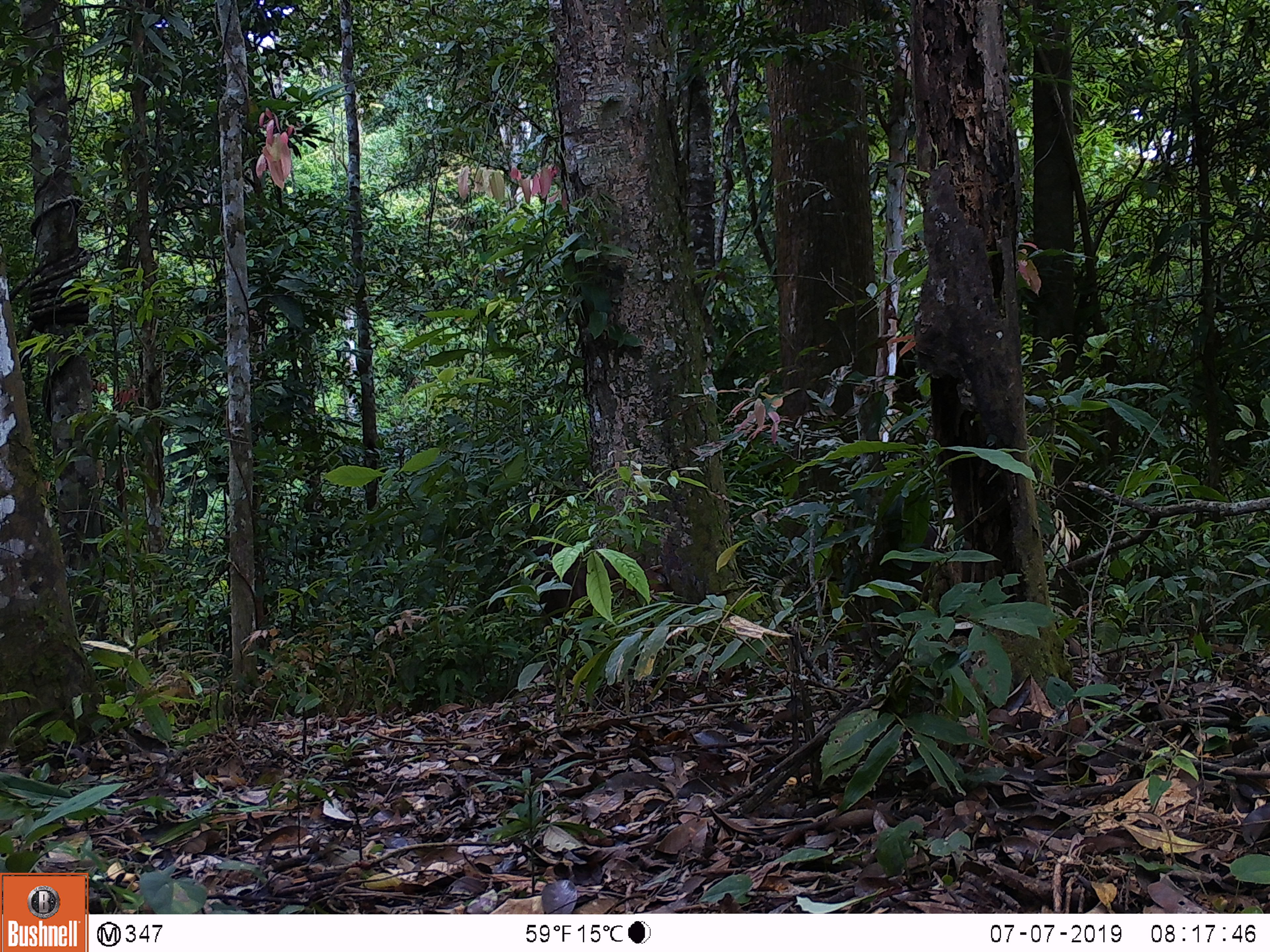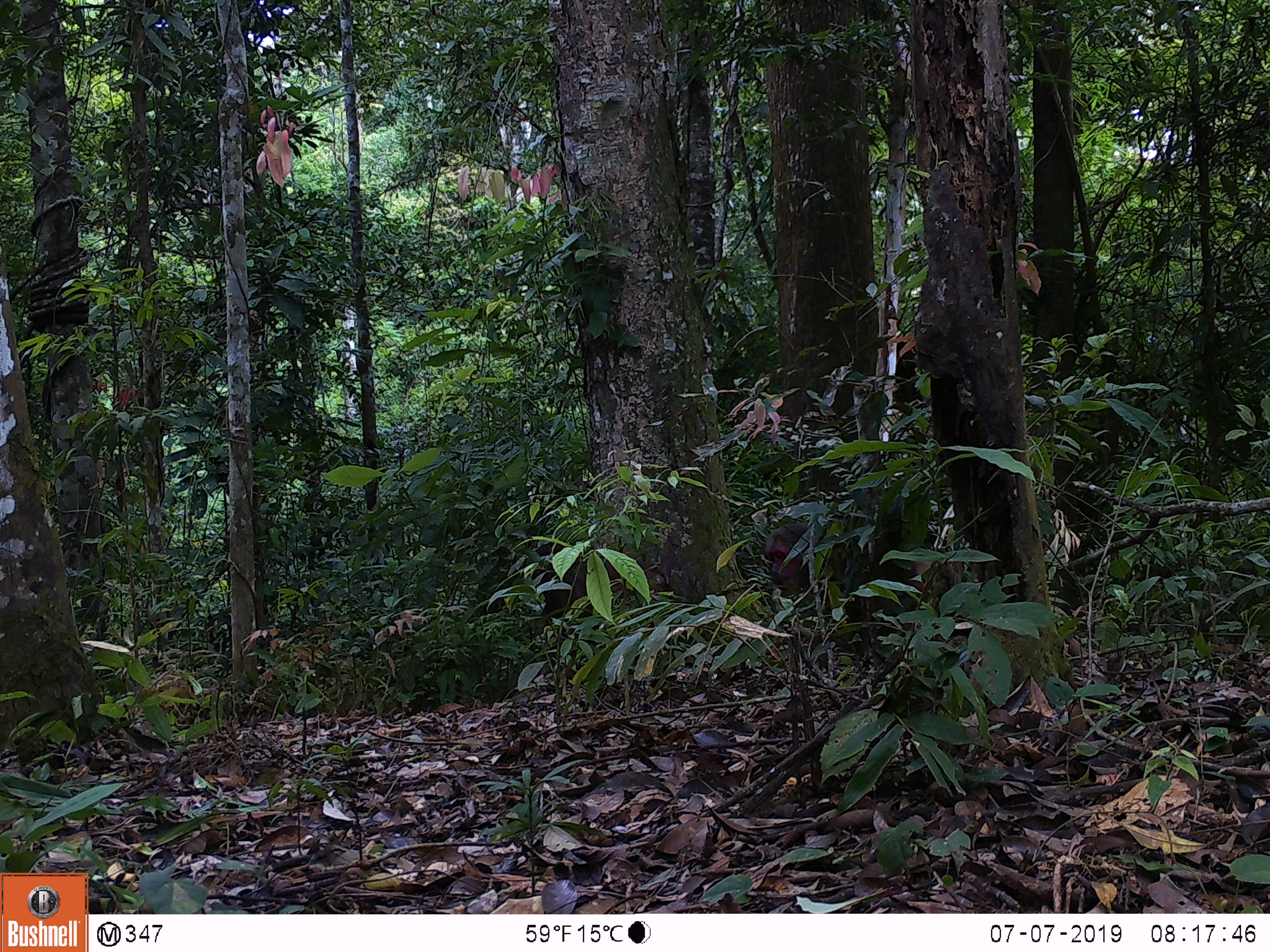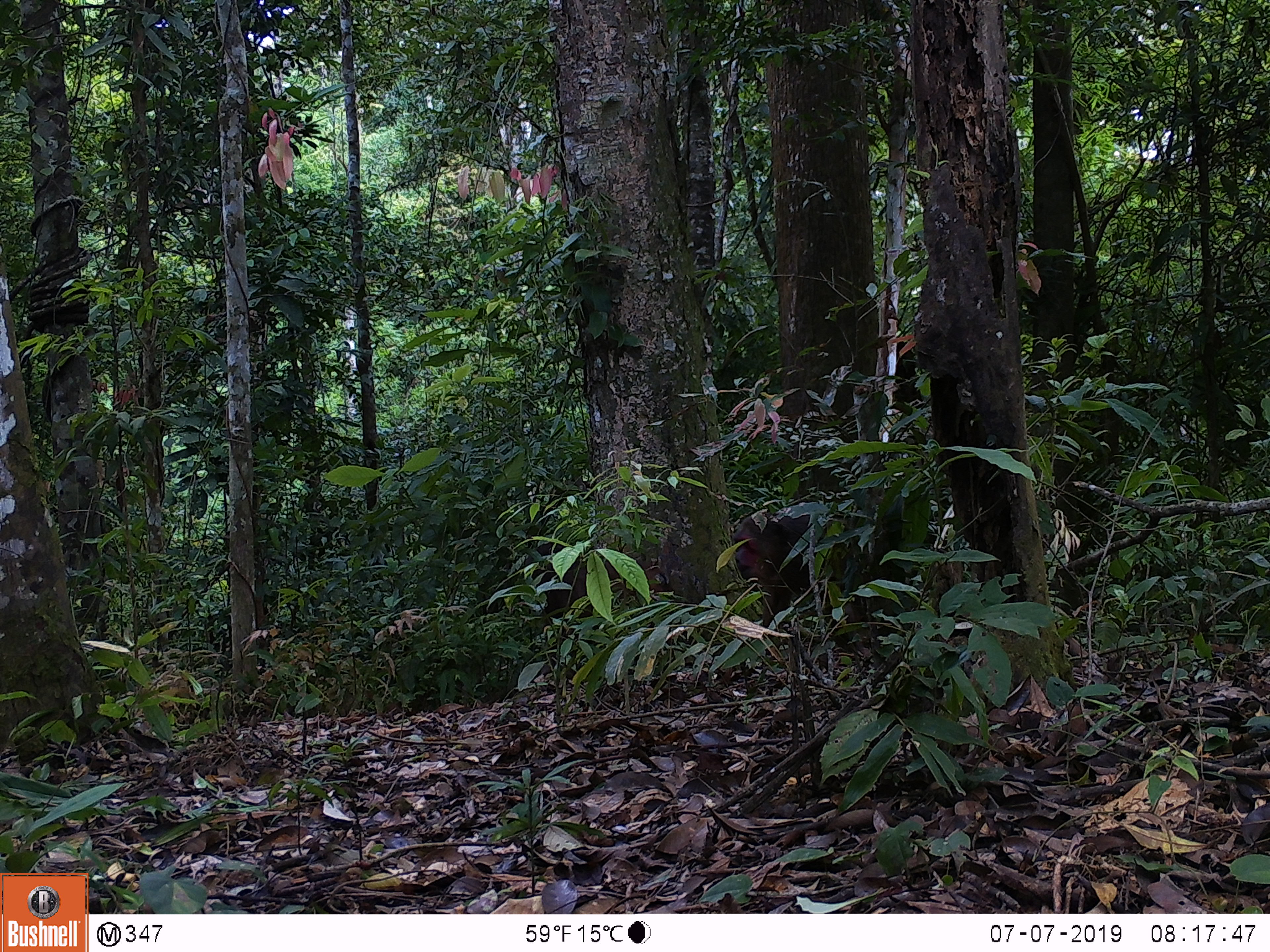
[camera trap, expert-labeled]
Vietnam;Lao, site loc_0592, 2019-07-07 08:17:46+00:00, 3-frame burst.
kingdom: Animalia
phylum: Chordata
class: Mammalia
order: Primates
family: Cercopithecidae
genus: Macaca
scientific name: Macaca arctoides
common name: stump-tailed macaque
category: stump tailed macaque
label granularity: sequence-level